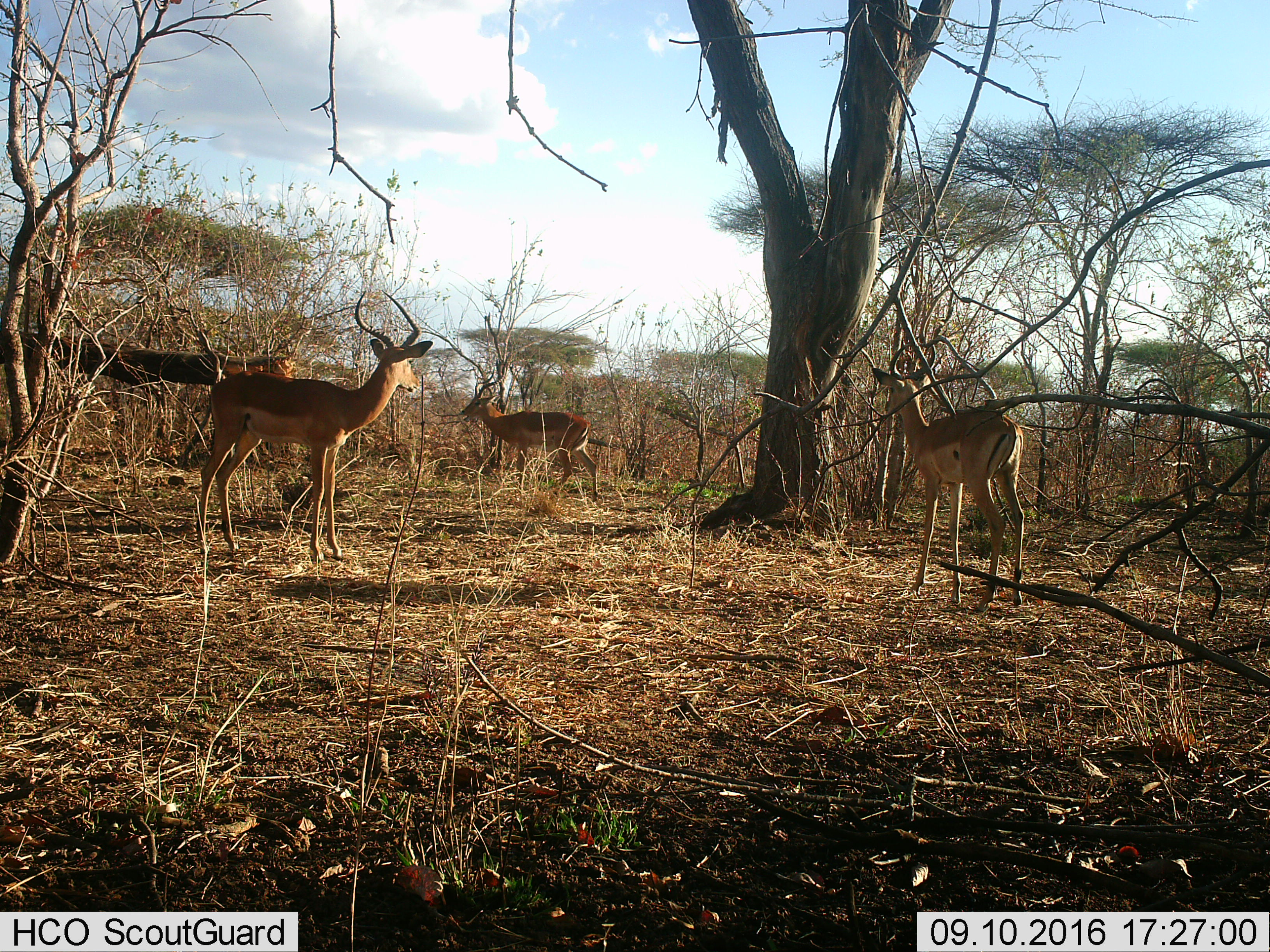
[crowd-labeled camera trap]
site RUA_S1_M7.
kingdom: Animalia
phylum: Chordata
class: Mammalia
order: Artiodactyla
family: Bovidae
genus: Aepyceros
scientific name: Aepyceros melampus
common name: impala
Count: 3.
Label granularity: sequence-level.